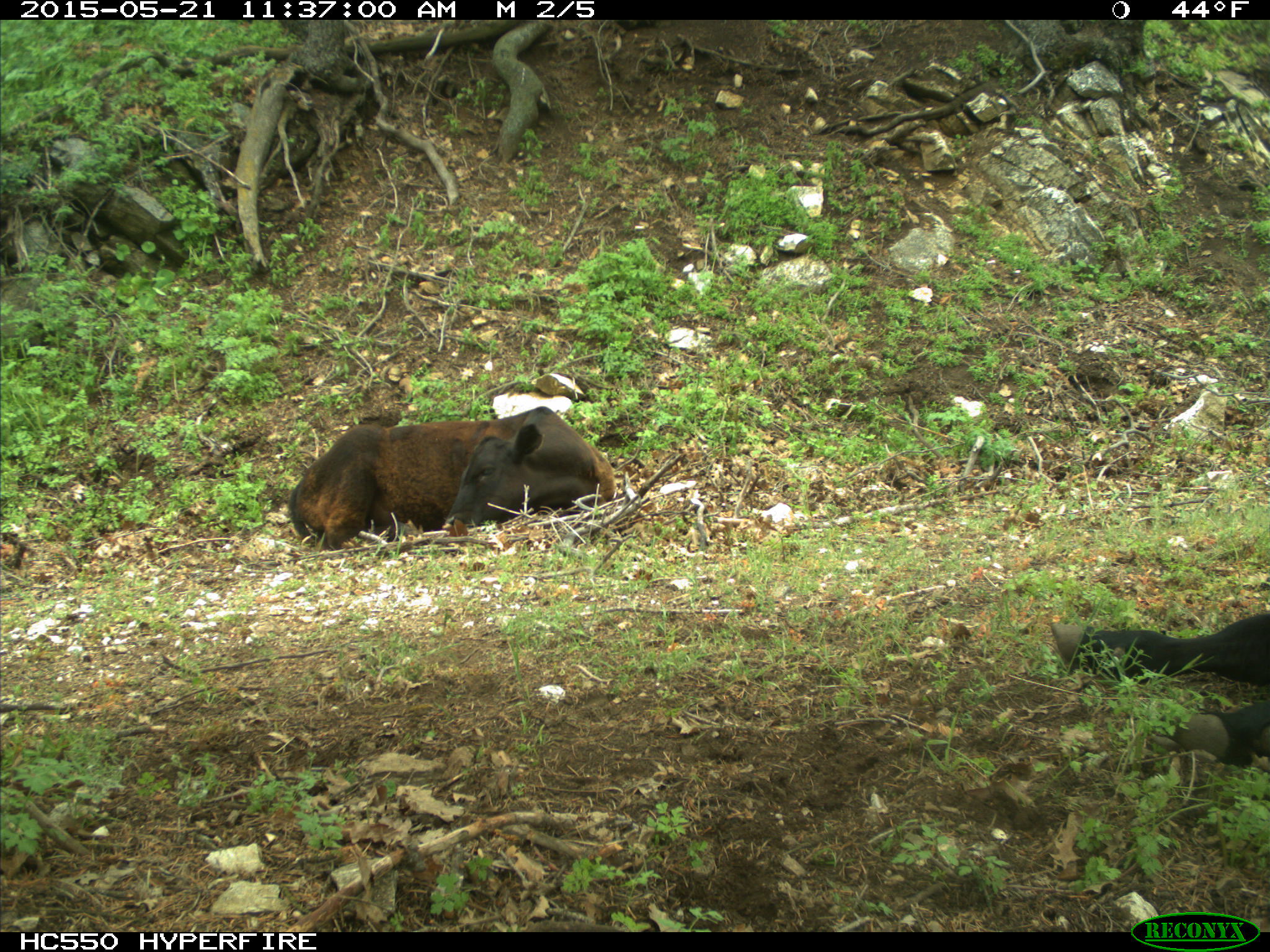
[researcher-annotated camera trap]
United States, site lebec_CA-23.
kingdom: Animalia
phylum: Chordata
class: Mammalia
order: Artiodactyla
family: Bovidae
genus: Bos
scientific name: Bos taurus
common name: domestic cow